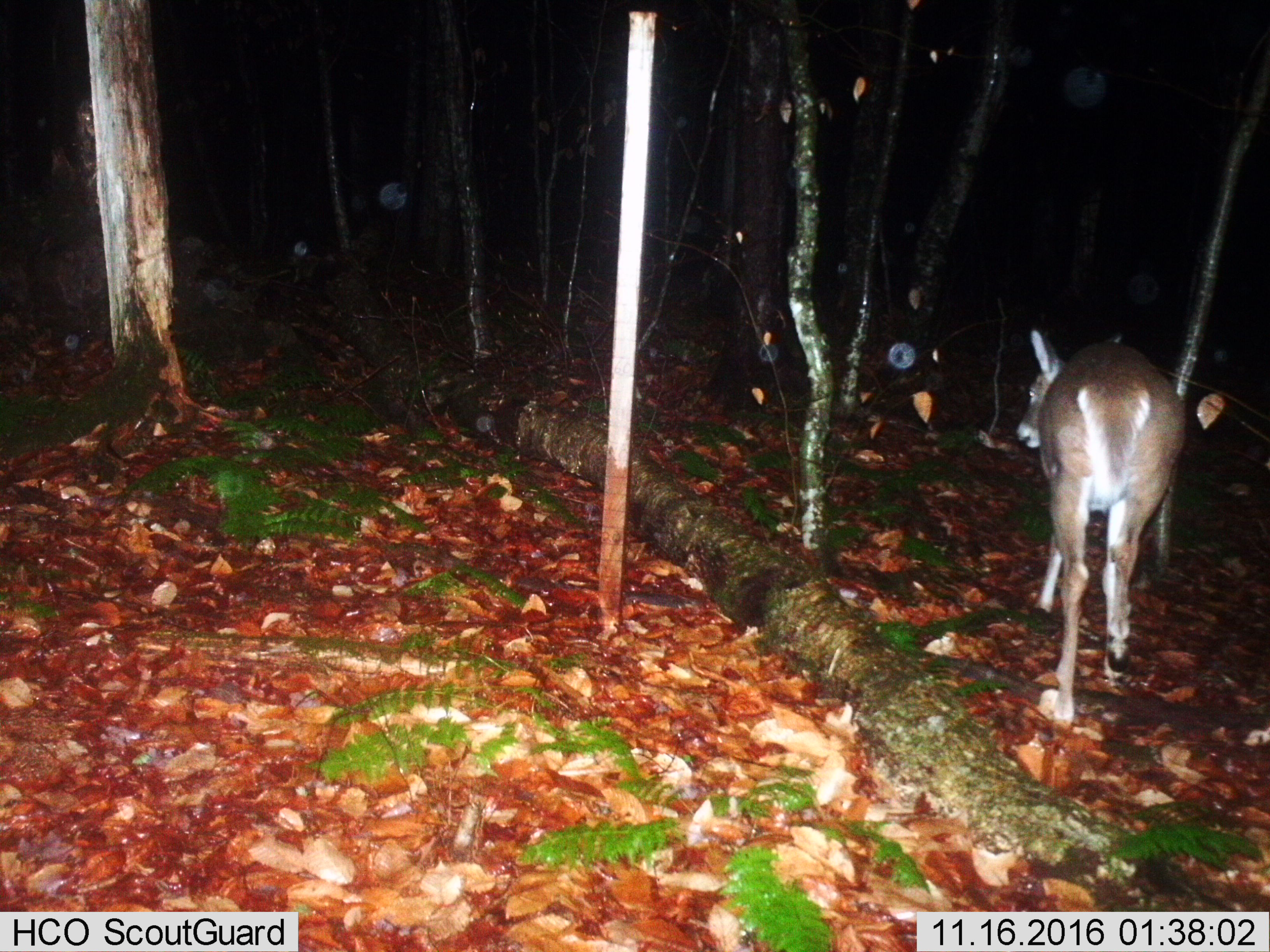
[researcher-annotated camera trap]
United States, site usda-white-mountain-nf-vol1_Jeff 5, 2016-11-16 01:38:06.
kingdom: Animalia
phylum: Chordata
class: Mammalia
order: Artiodactyla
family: Cervidae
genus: Odocoileus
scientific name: Odocoileus virginianus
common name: white-tailed deer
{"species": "white-tailed deer (Odocoileus virginianus)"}